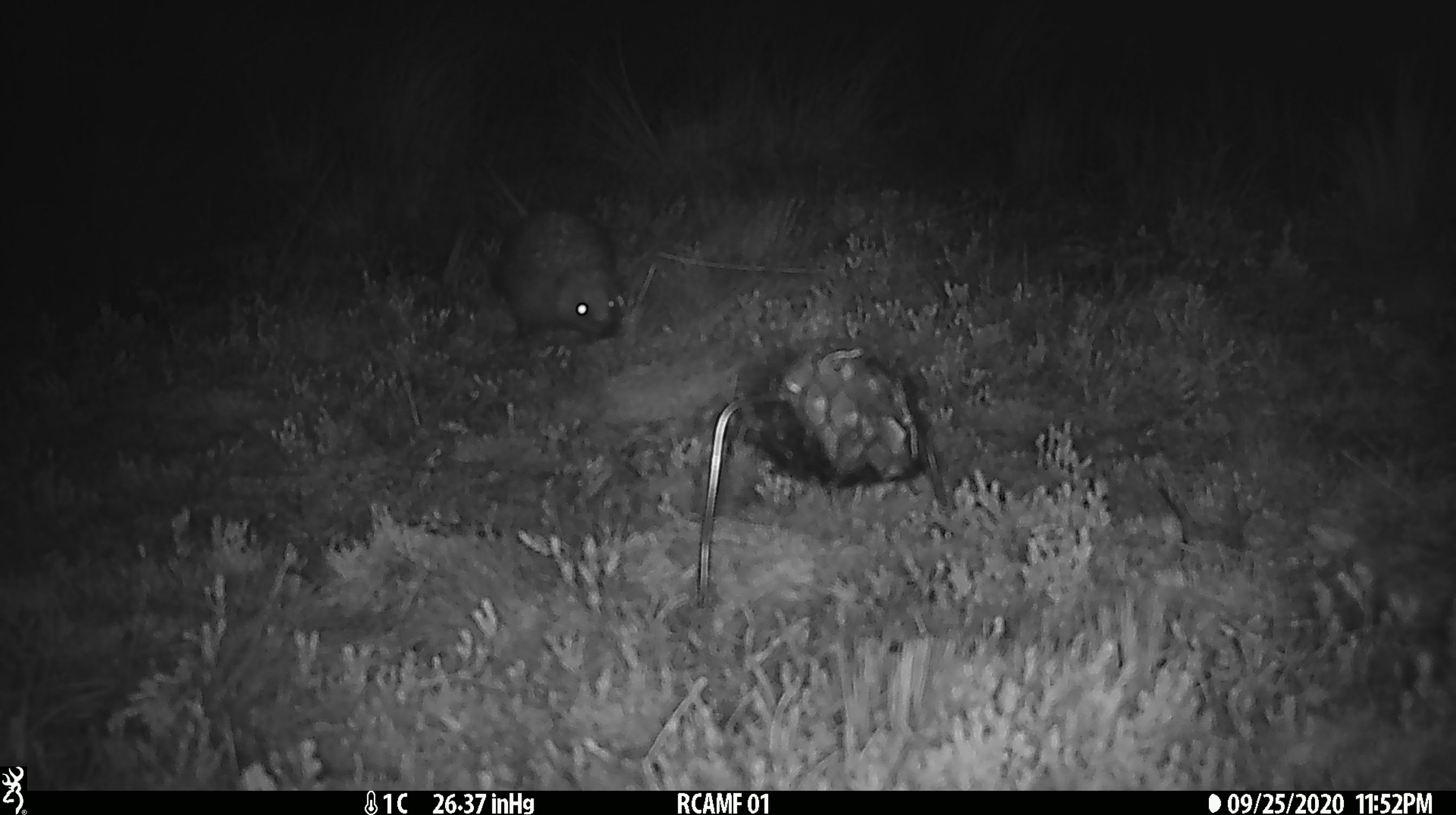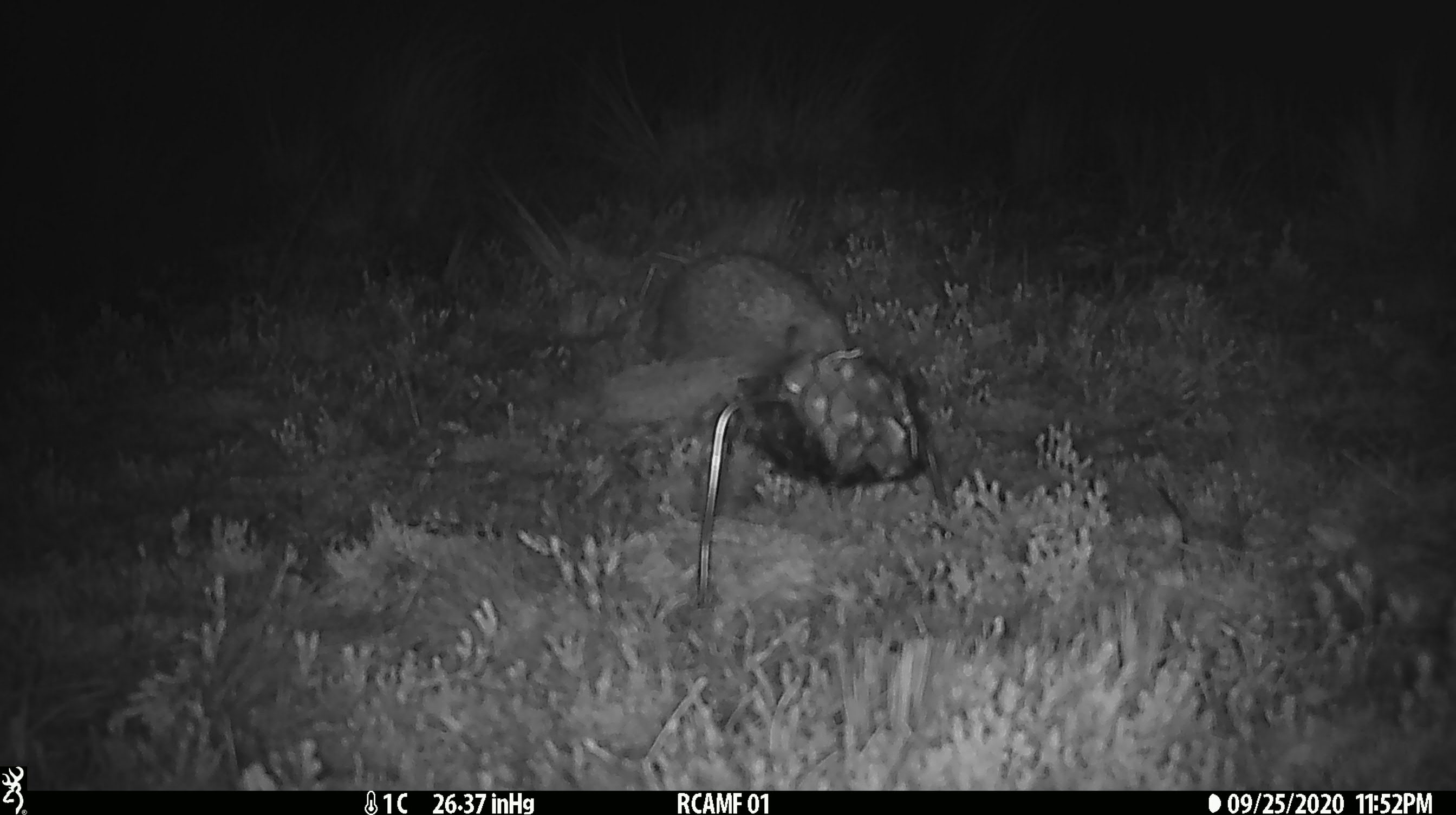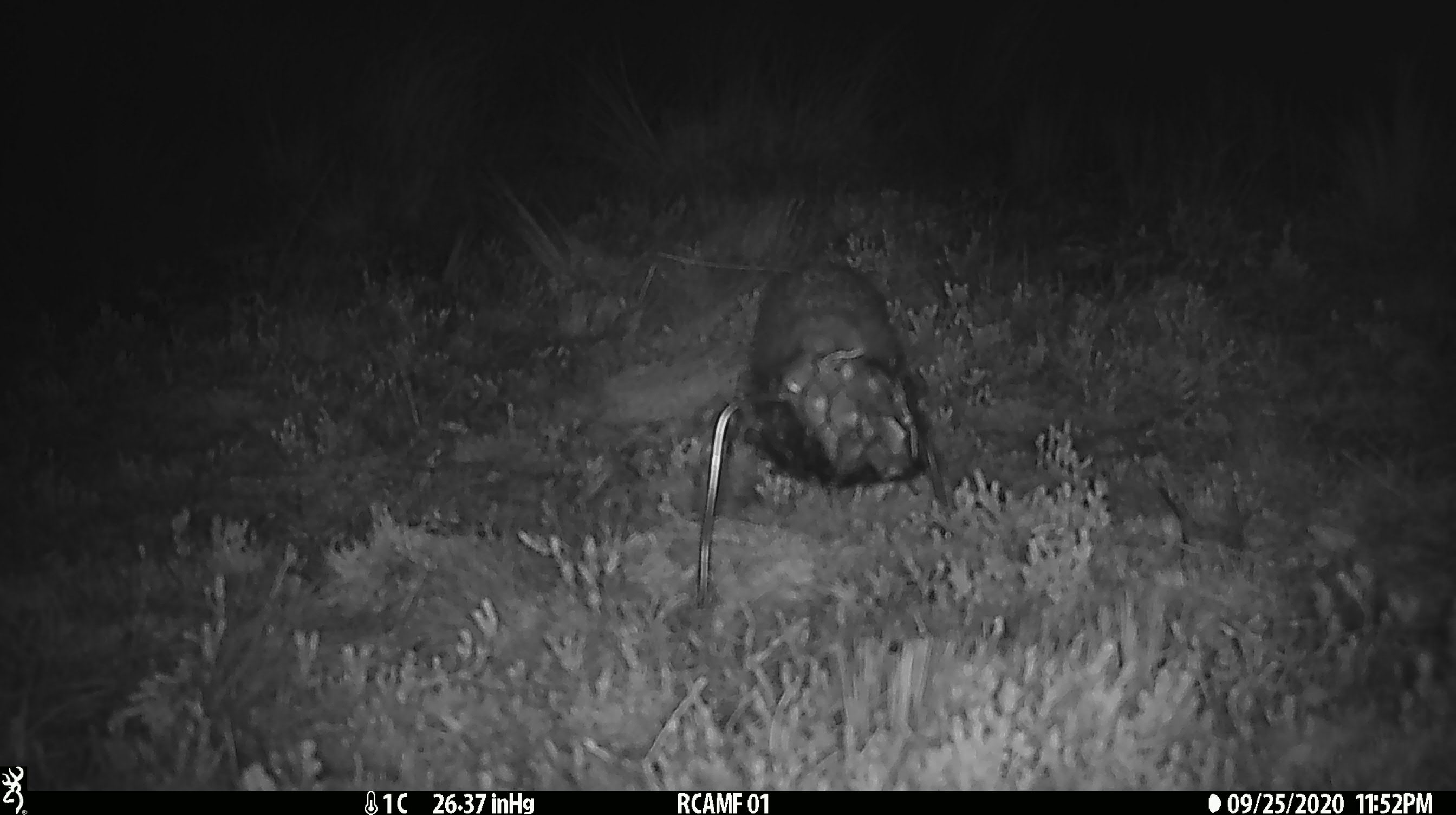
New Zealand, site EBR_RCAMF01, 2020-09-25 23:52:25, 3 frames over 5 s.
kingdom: Animalia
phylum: Chordata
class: Mammalia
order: Eulipotyphla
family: Erinaceidae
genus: Erinaceus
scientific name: Erinaceus europaeus europaeus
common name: european hedgehog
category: hedgehog